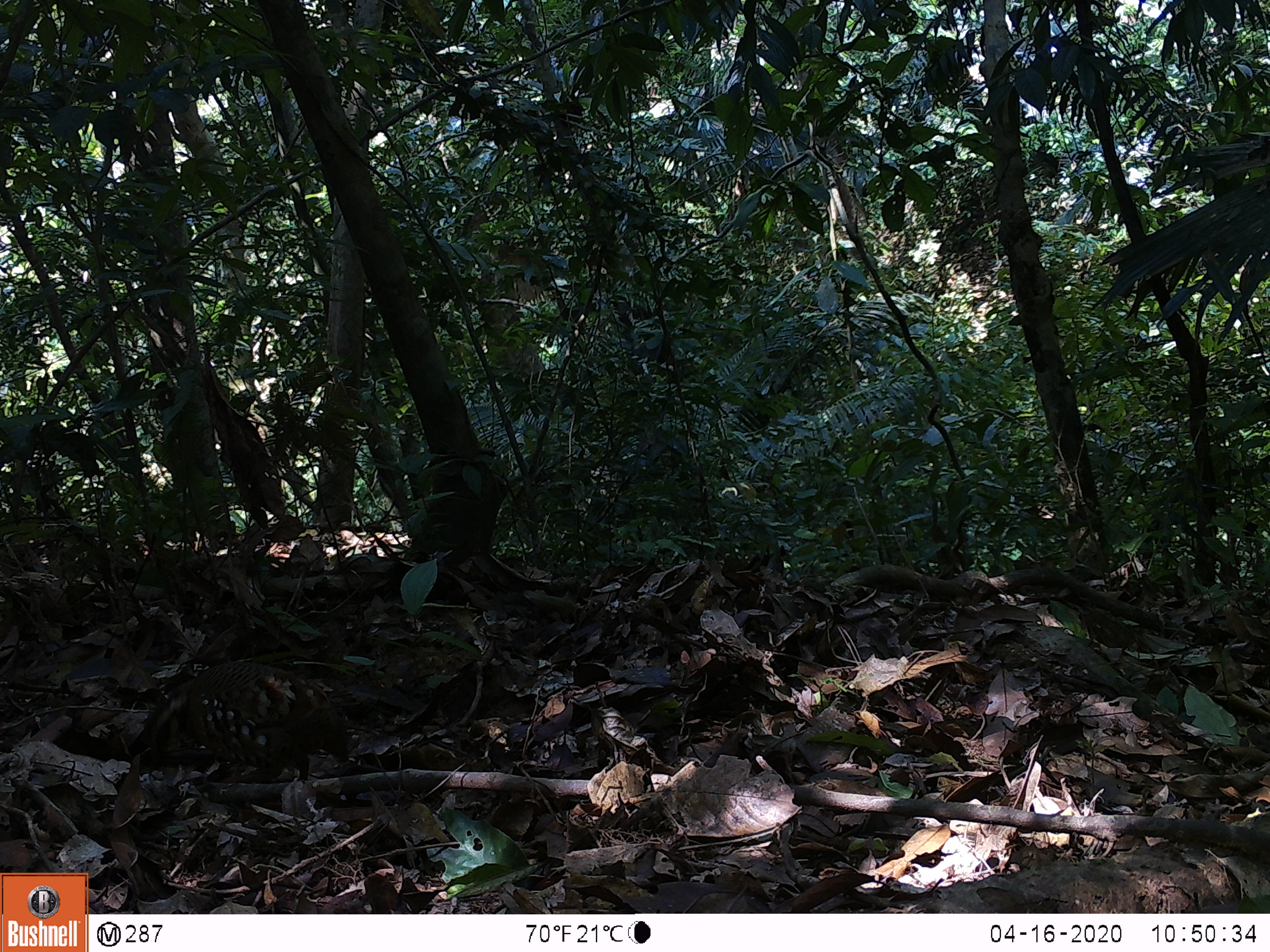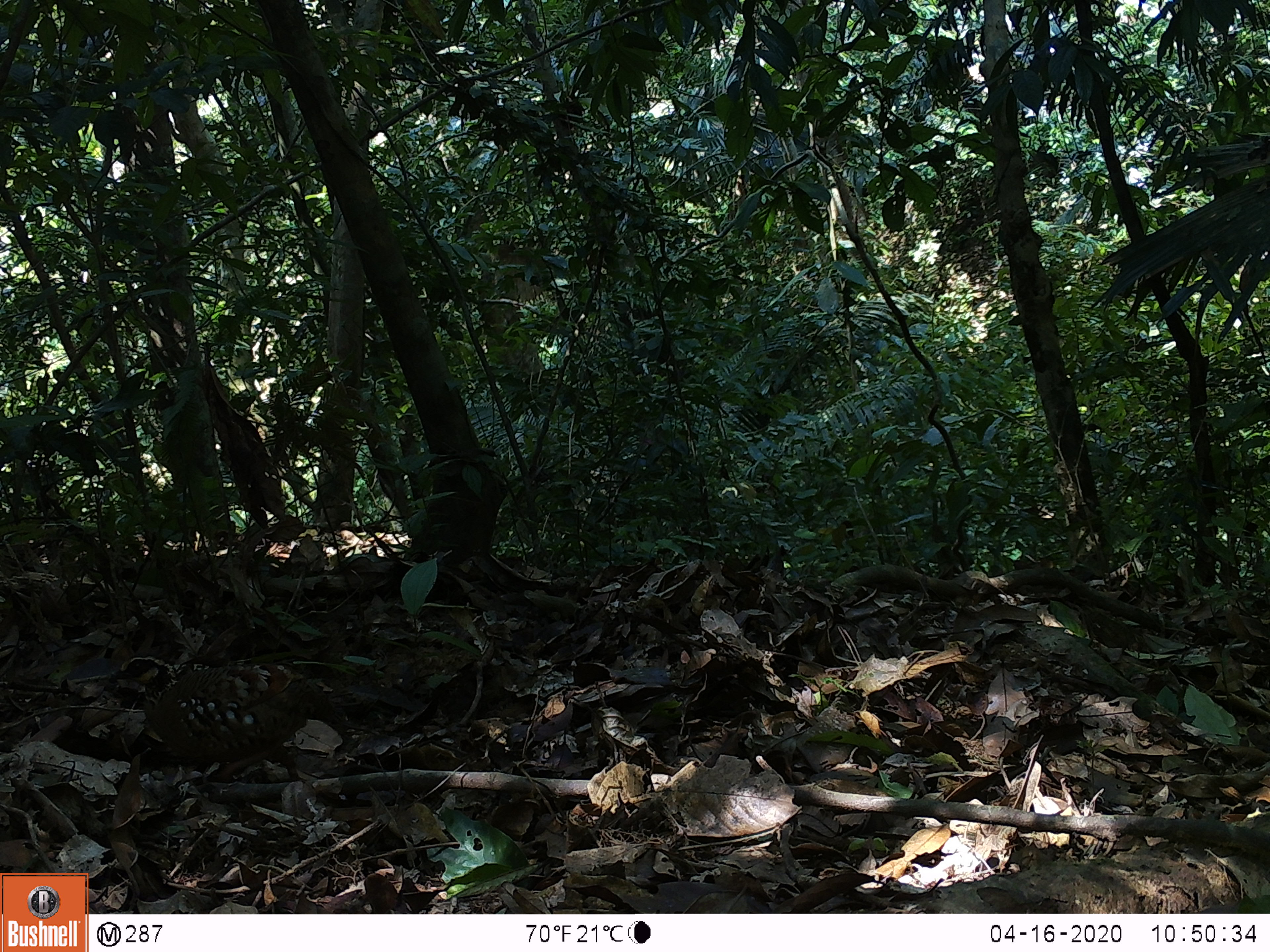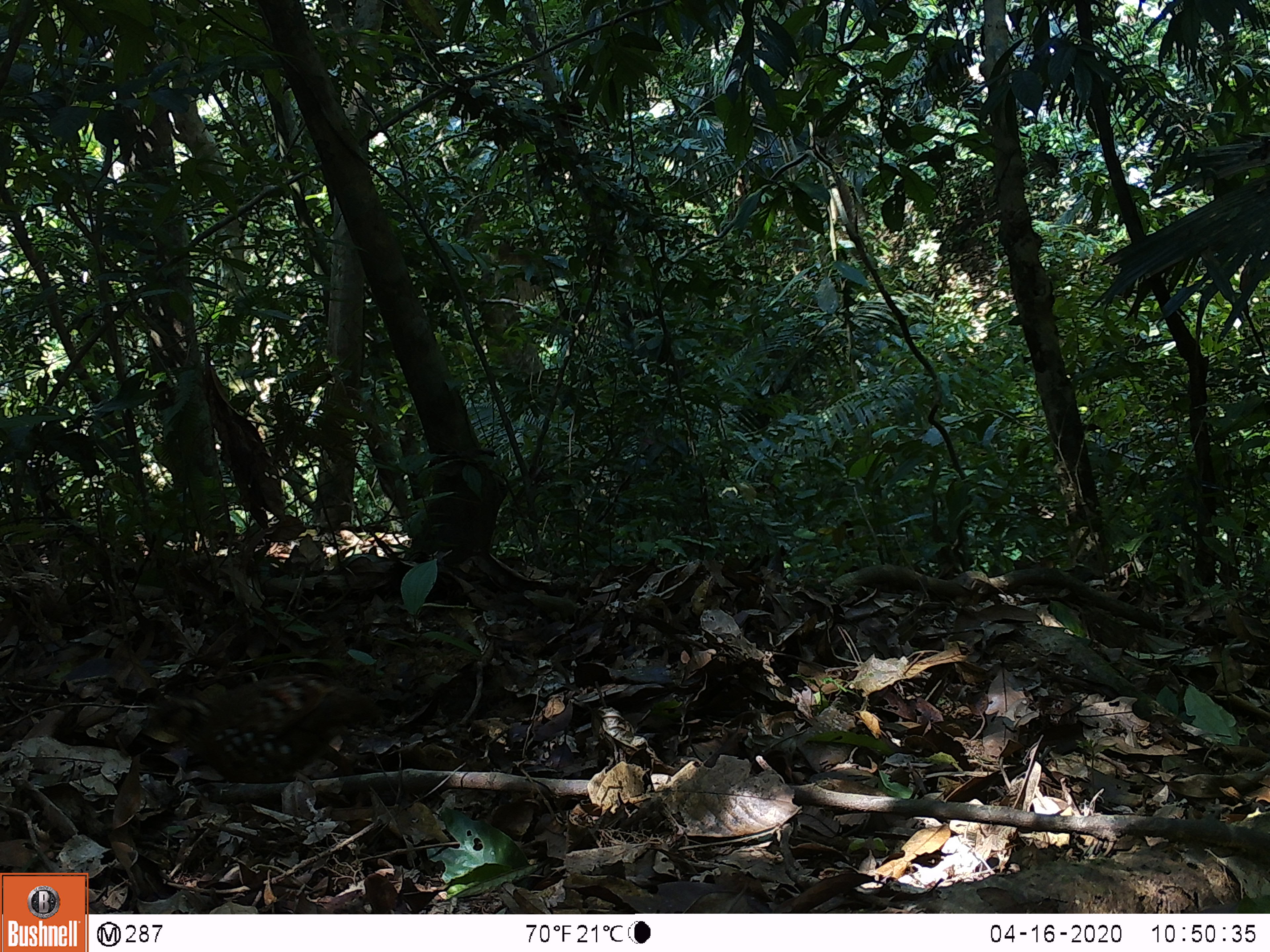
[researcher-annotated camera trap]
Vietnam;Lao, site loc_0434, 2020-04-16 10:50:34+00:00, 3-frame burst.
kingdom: Animalia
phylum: Chordata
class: Aves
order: Galliformes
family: Phasianidae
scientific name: Phasianidae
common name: partridge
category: unidentified partridge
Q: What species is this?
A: Unidentified partridge (partridge) (Phasianidae).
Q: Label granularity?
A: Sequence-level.